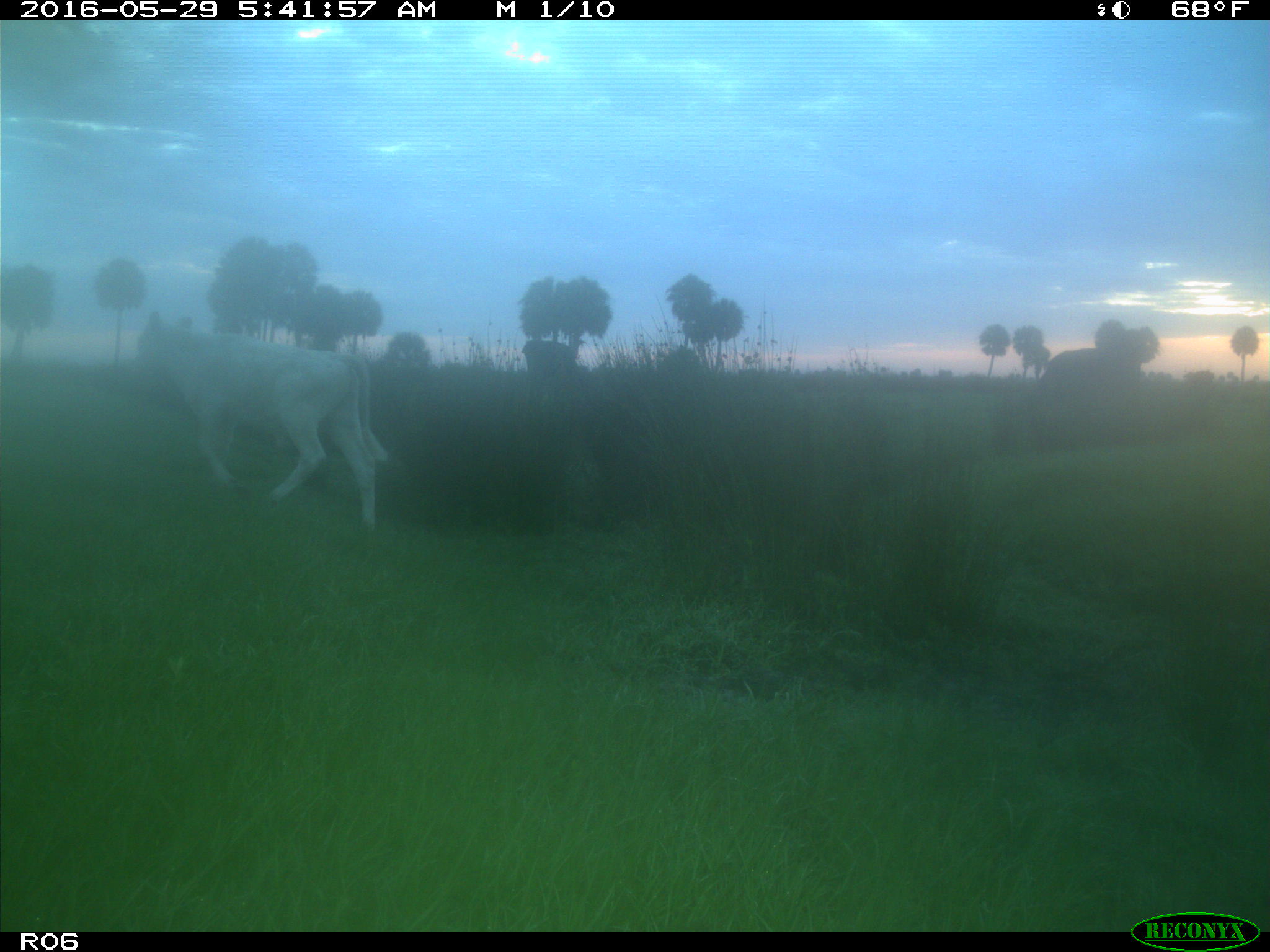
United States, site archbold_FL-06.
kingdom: Animalia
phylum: Chordata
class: Mammalia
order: Artiodactyla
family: Bovidae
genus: Bos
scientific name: Bos taurus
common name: domestic cow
Bos taurus (domestic cow).